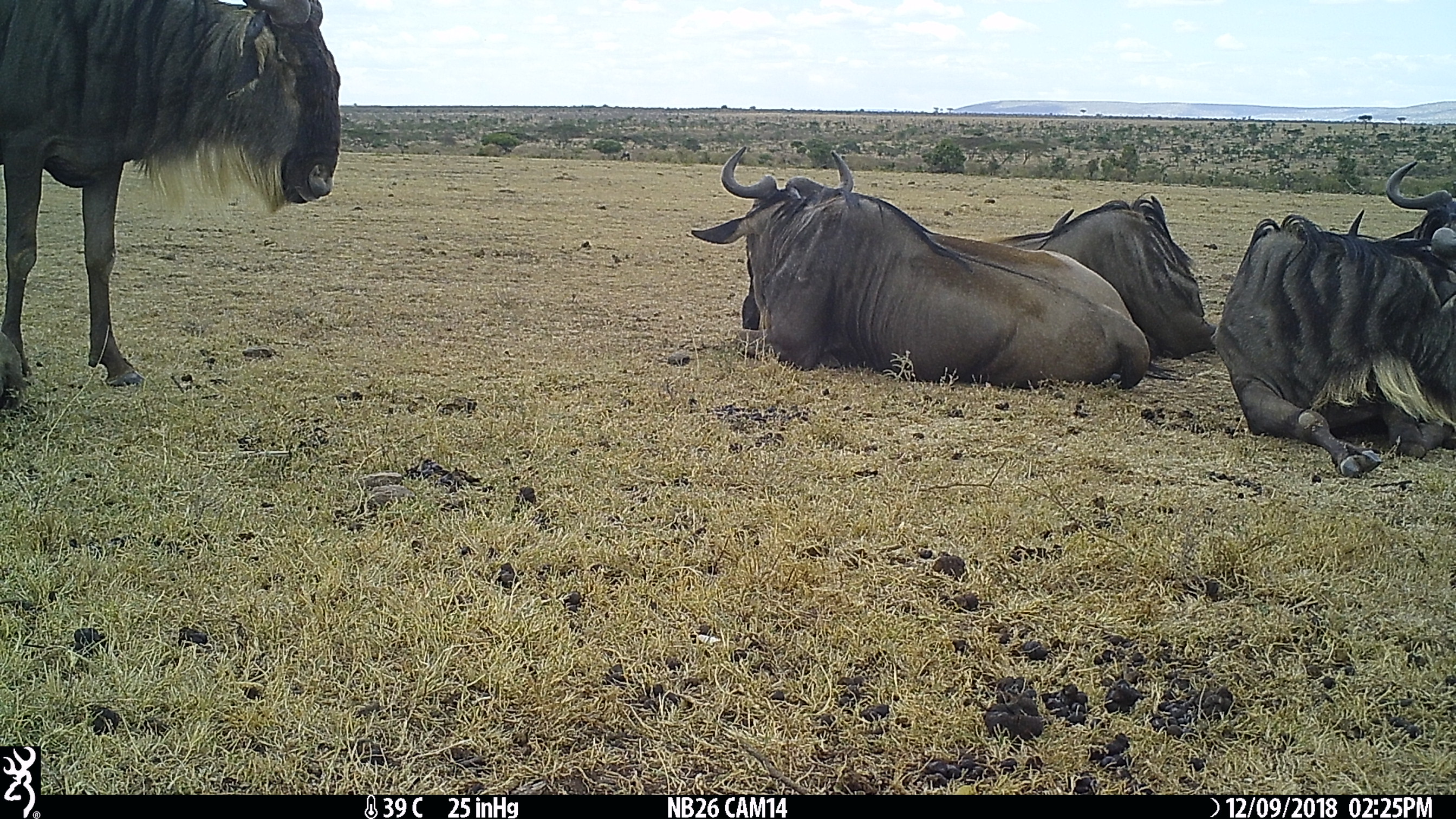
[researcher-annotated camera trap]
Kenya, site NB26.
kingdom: Animalia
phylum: Chordata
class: Mammalia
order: Artiodactyla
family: Bovidae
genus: Connochaetes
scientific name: Connochaetes taurinus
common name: blue wildebeest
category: wildebeest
Wildebeest (blue wildebeest) (Connochaetes taurinus).